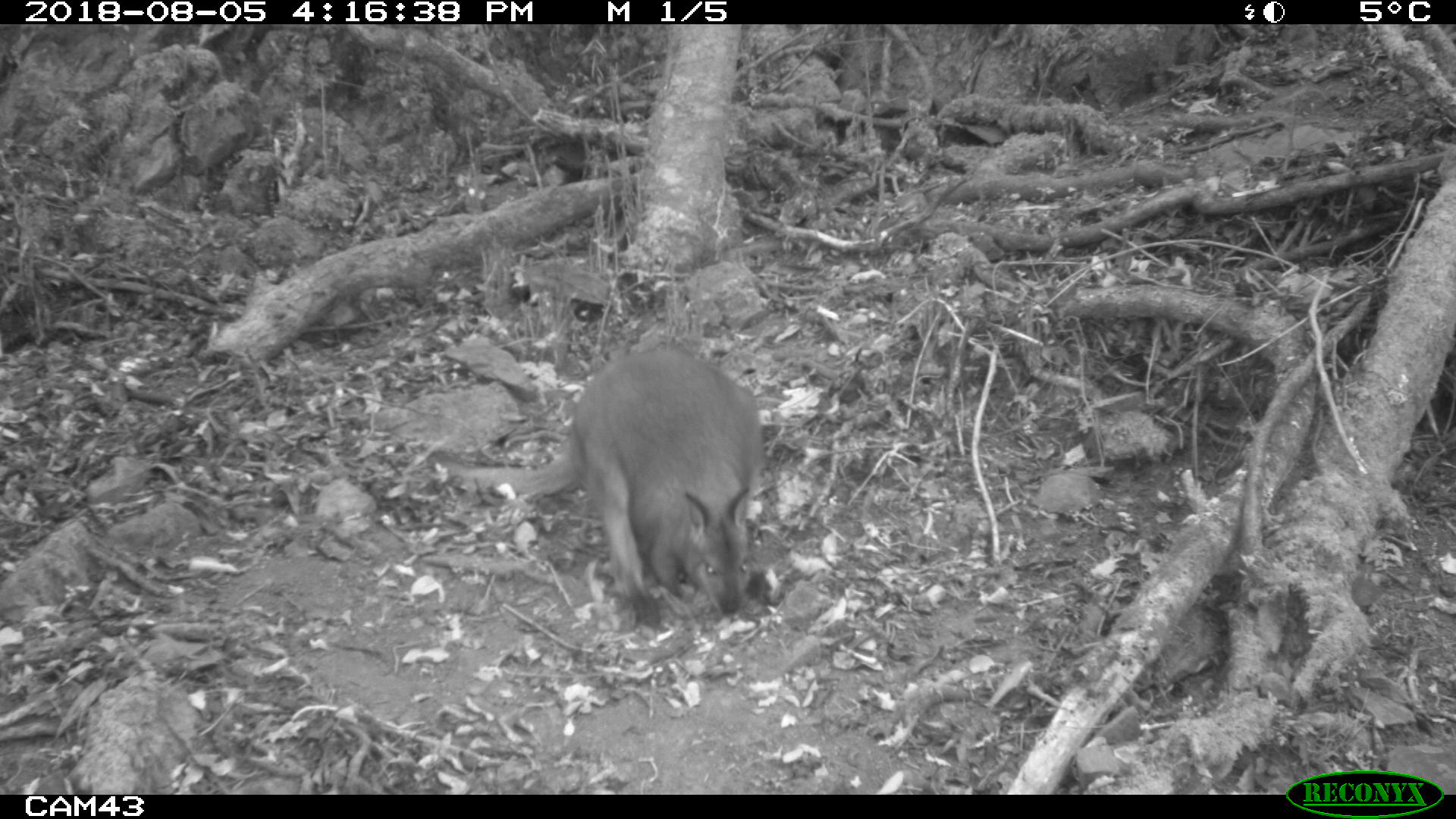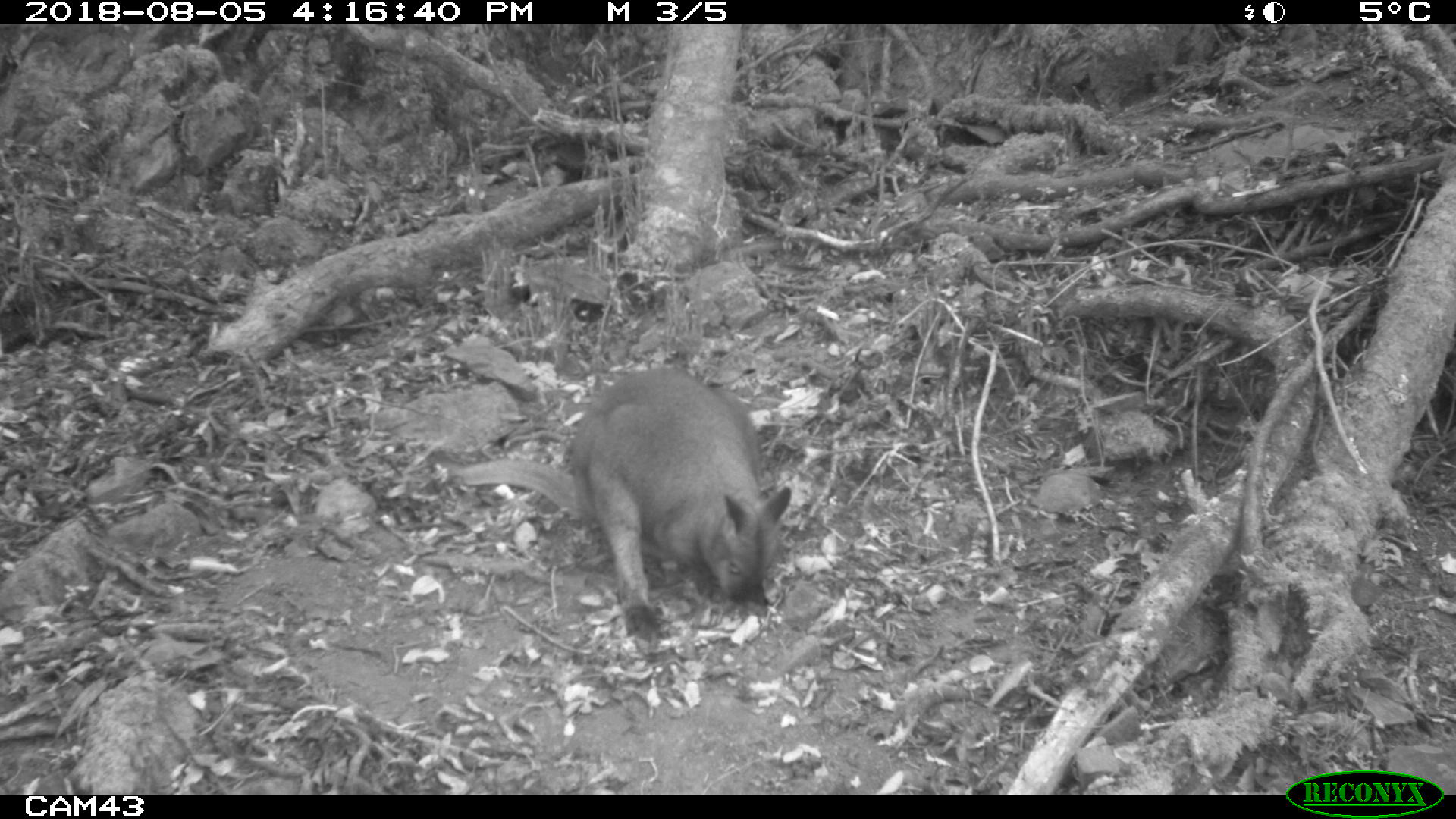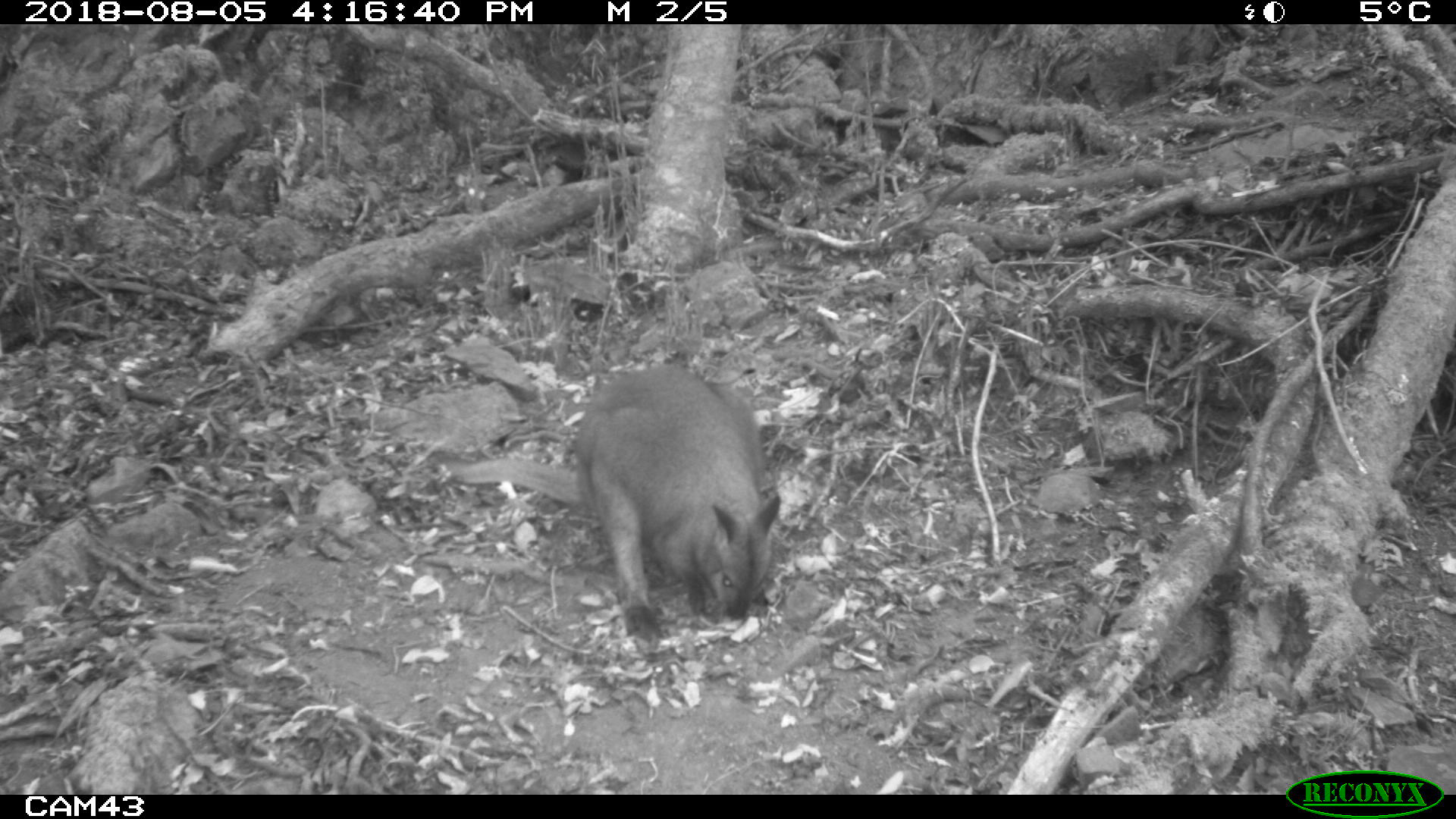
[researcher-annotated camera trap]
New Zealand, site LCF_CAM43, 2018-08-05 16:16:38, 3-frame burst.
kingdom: Animalia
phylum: Chordata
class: Mammalia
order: Diprotodontia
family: Macropodidae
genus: Notamacropus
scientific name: Notamacropus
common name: wallaby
Wallaby (Notamacropus).